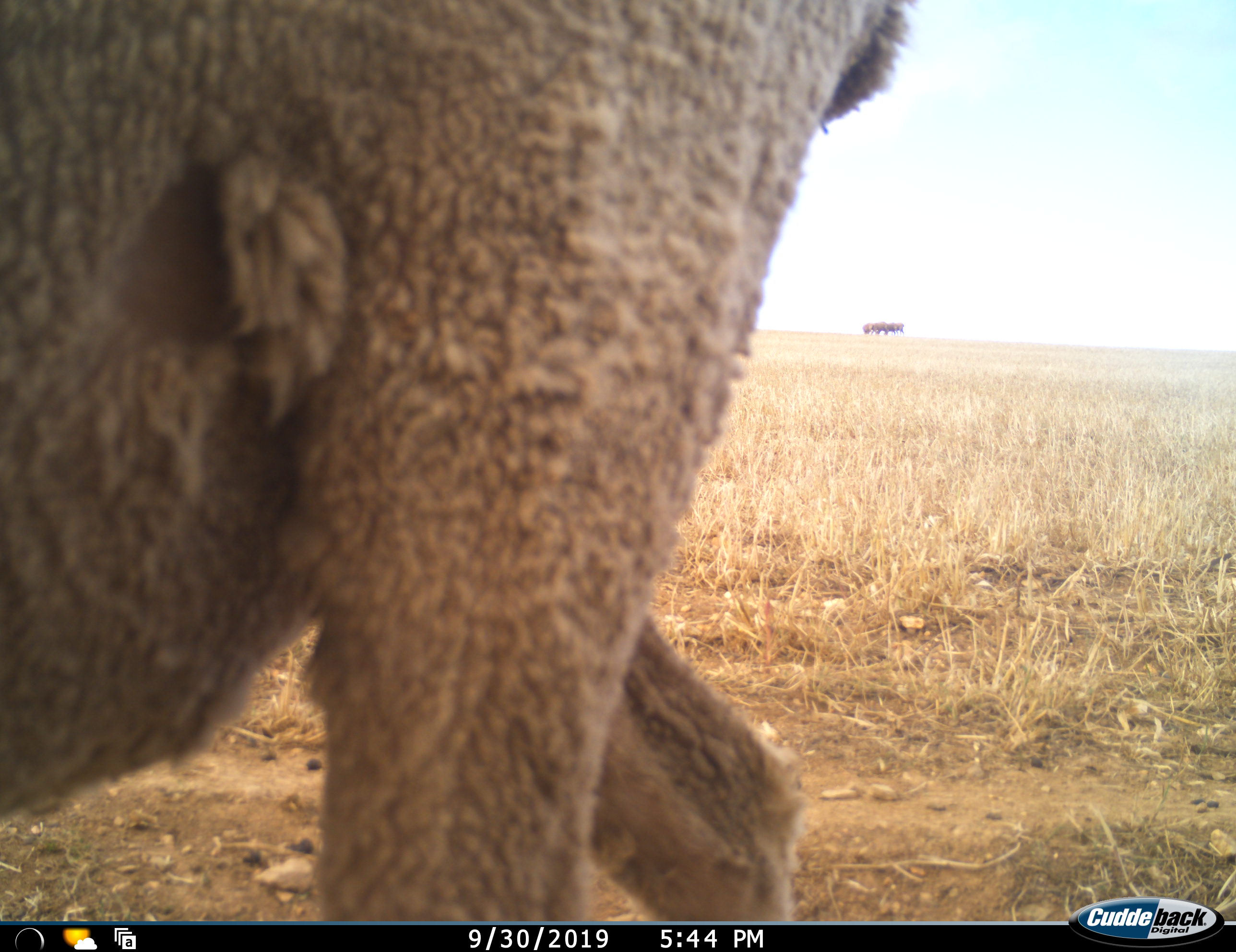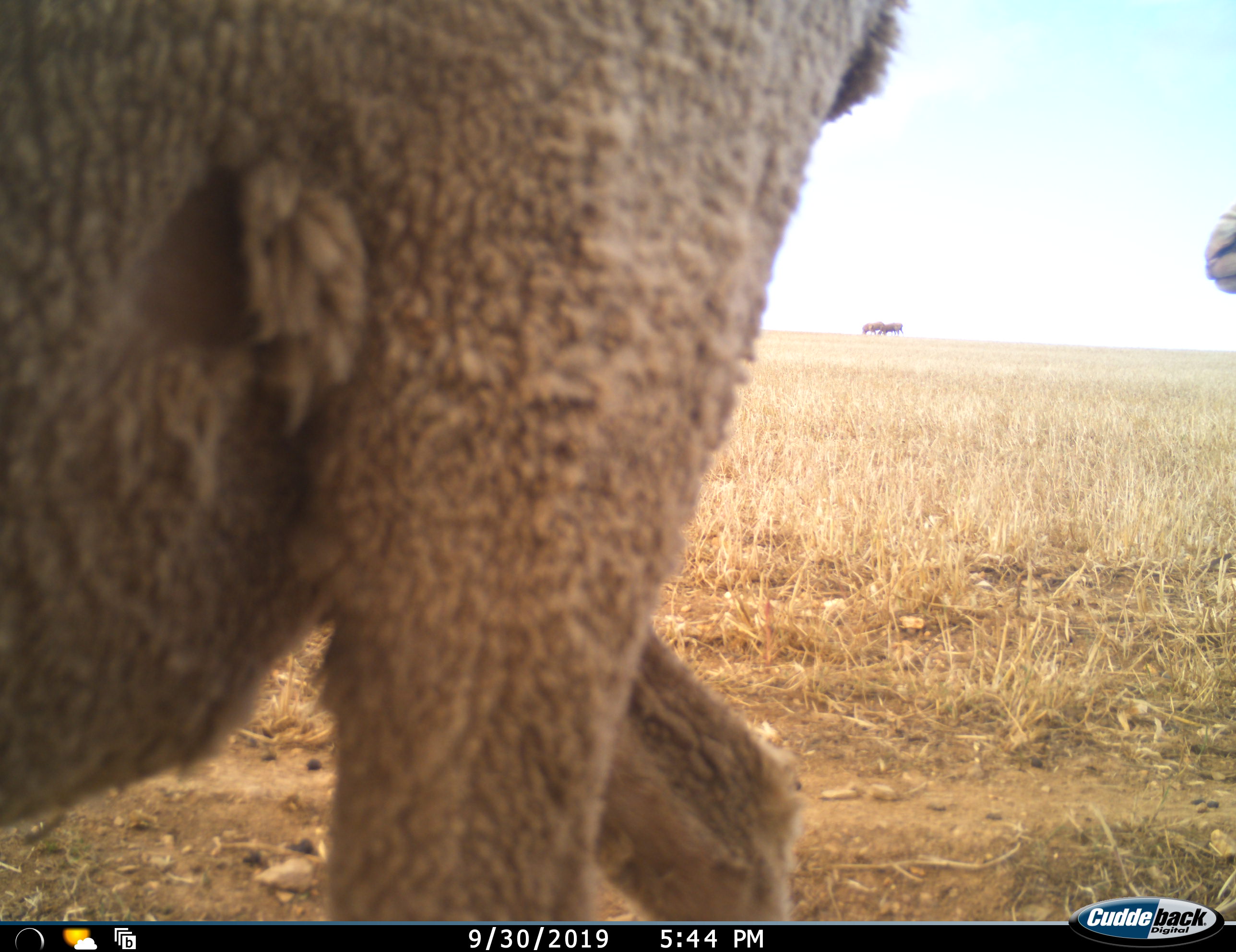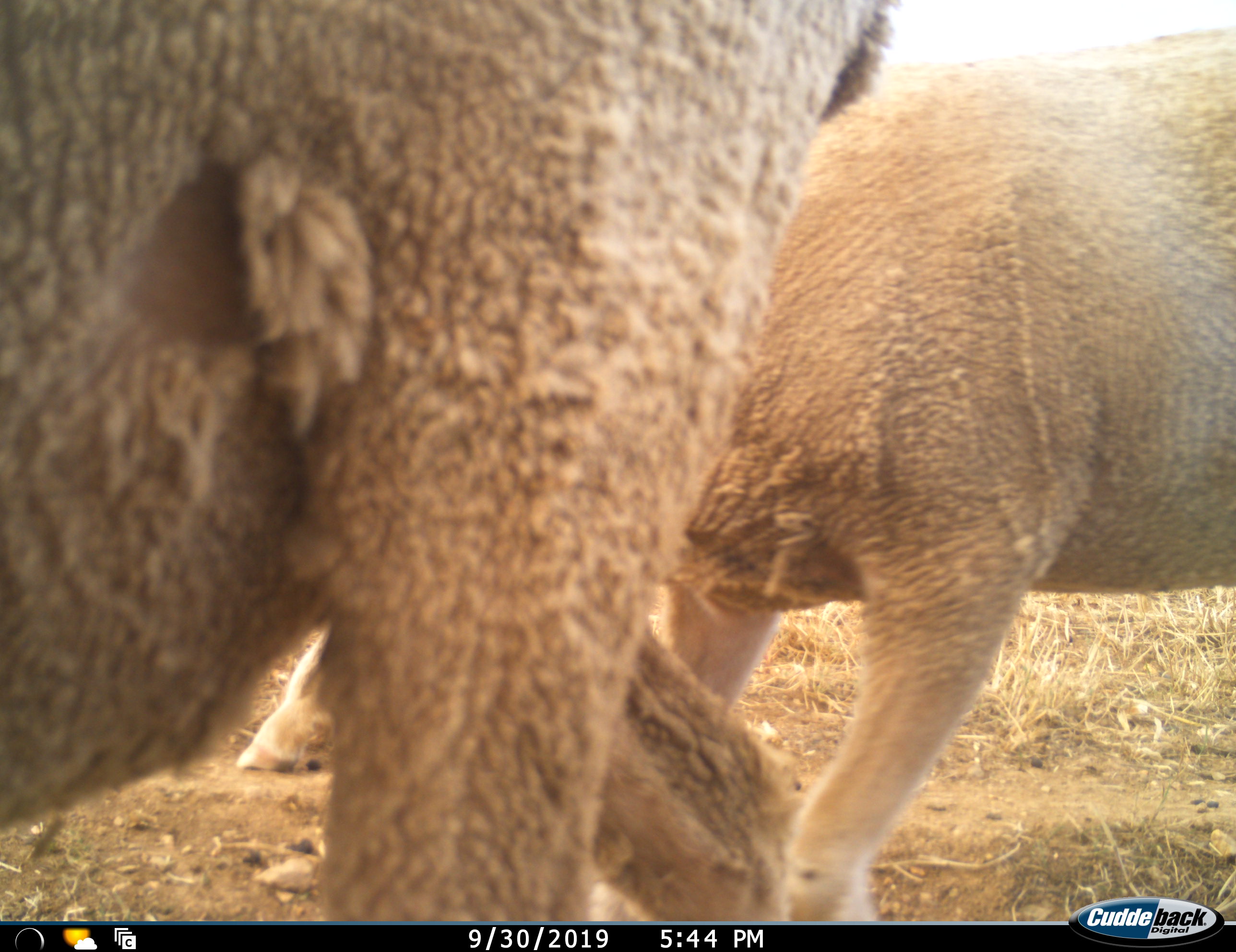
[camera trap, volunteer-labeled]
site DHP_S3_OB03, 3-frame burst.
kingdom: Animalia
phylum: Chordata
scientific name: Vertebrata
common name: domestic animal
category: domesticanimal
Domesticanimal (domestic animal) (Vertebrata), count 5. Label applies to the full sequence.